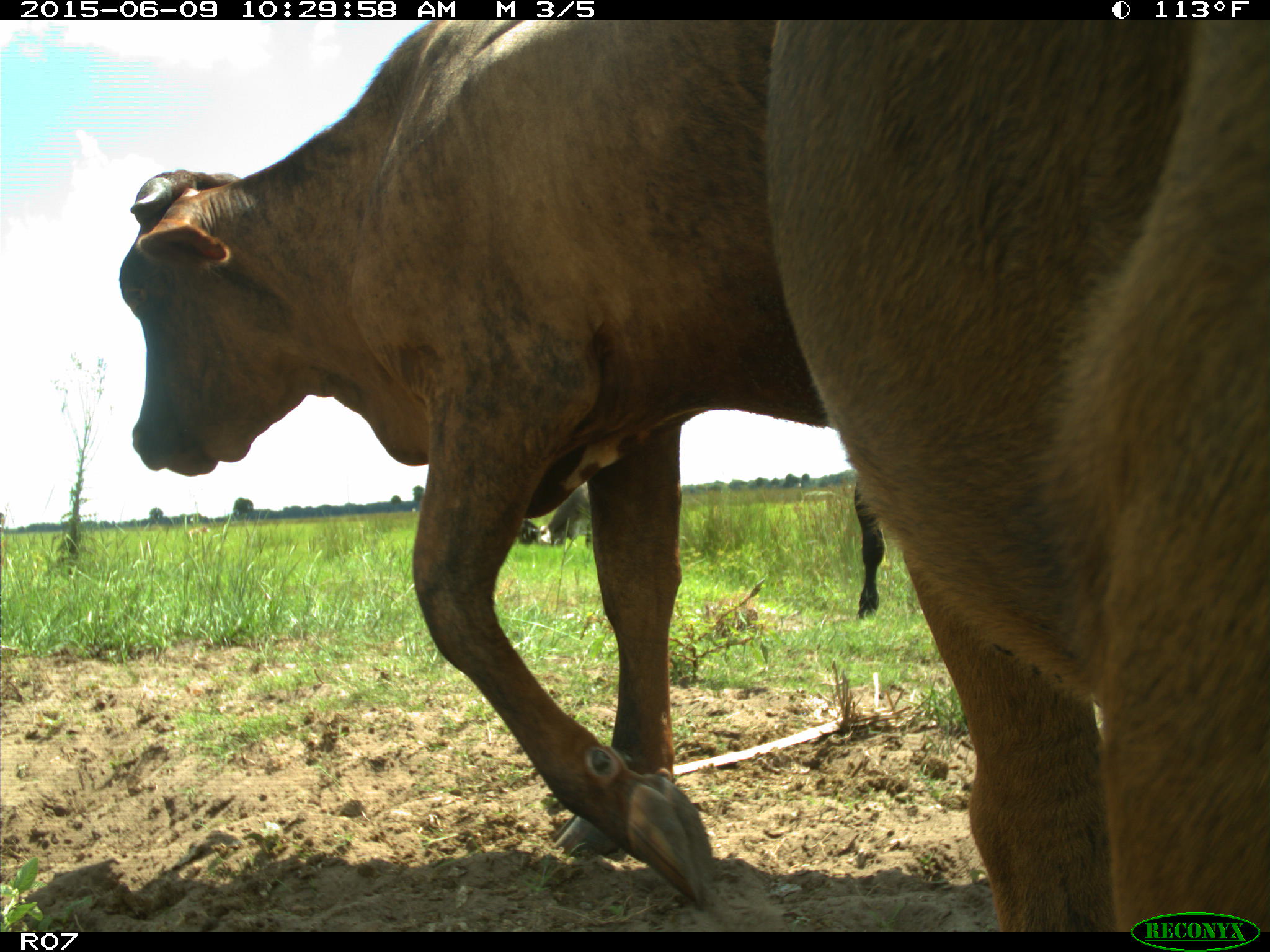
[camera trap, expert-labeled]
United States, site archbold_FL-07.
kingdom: Animalia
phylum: Chordata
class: Mammalia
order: Artiodactyla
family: Bovidae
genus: Bos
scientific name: Bos taurus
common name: domestic cow